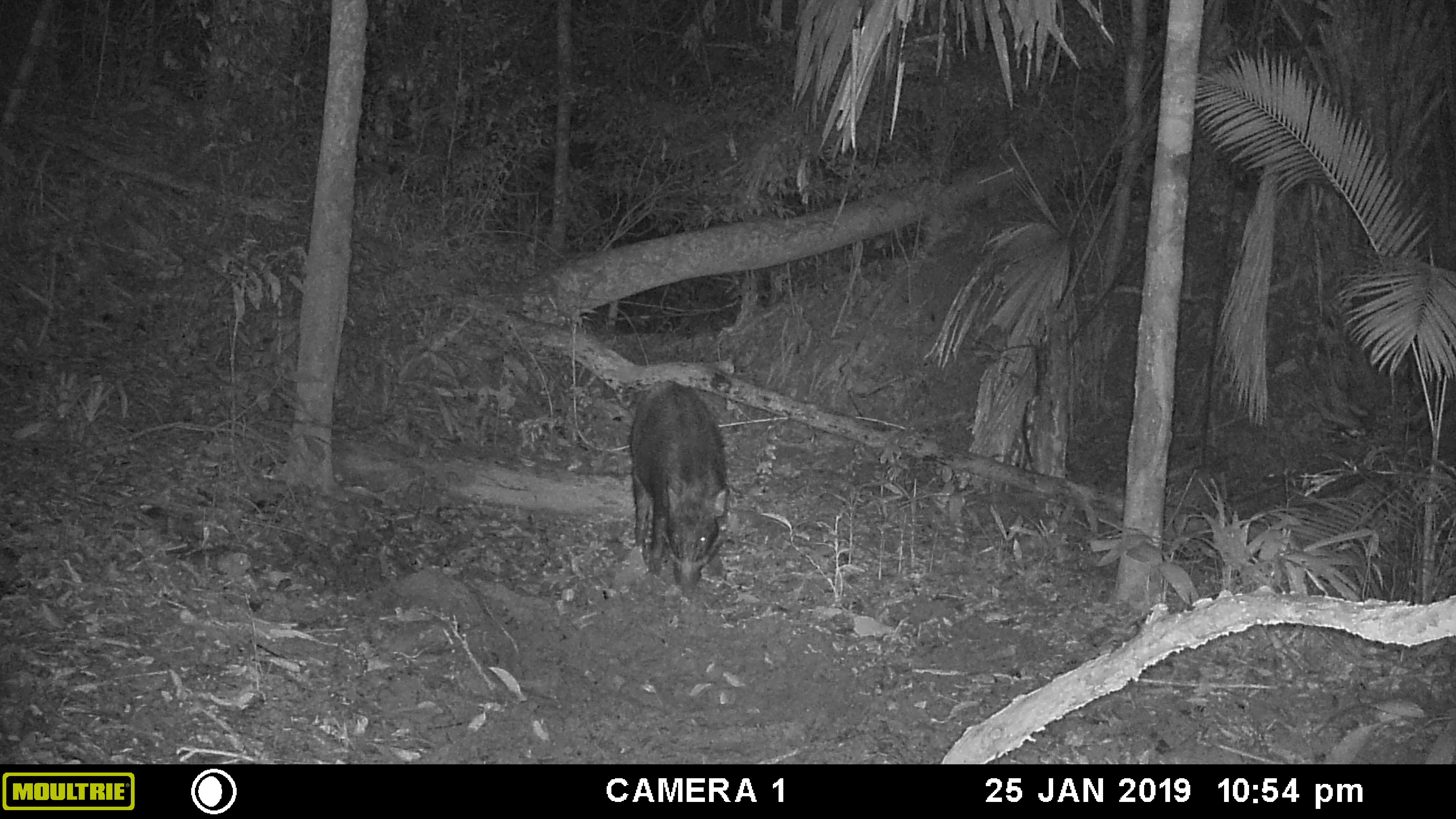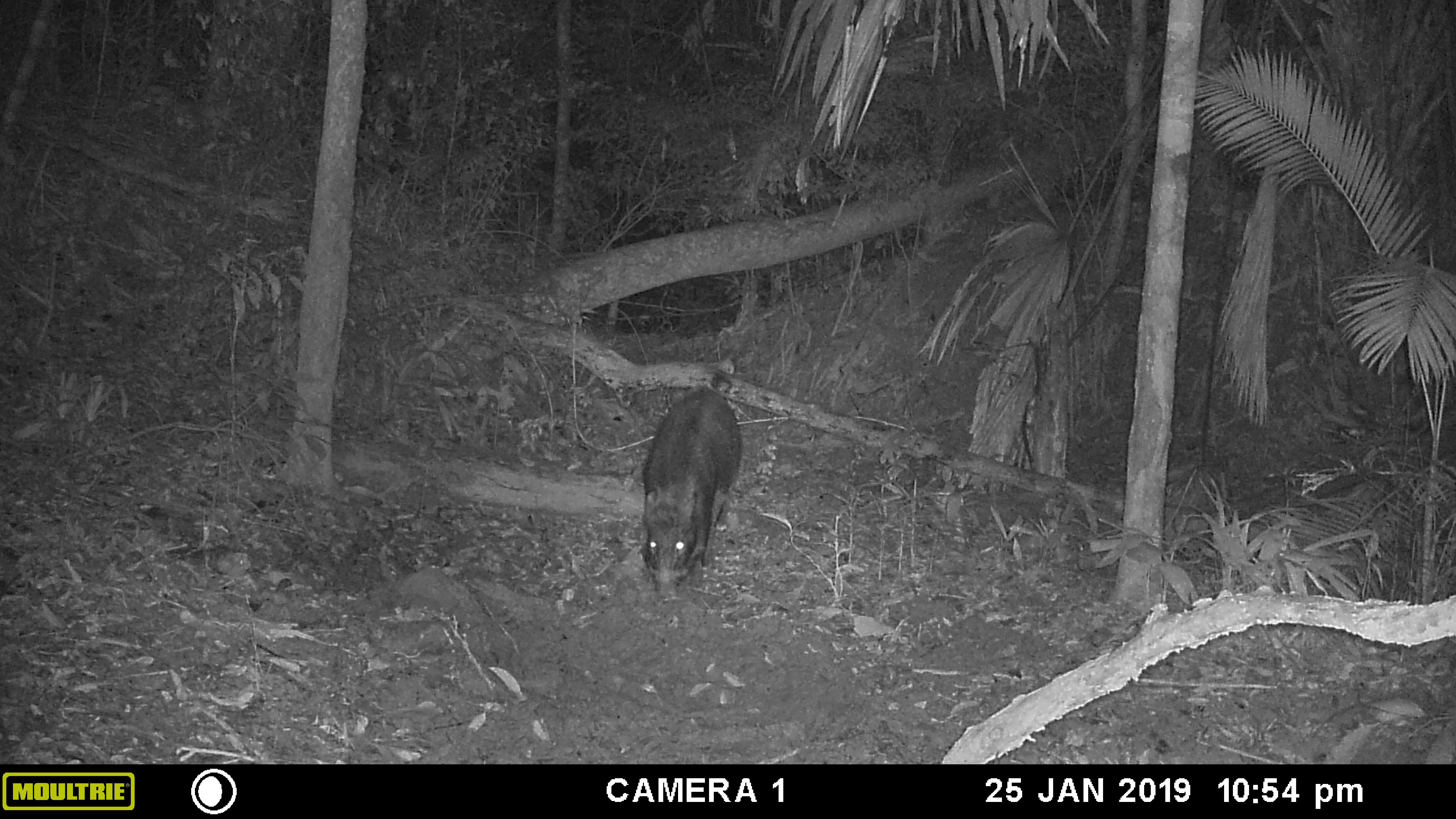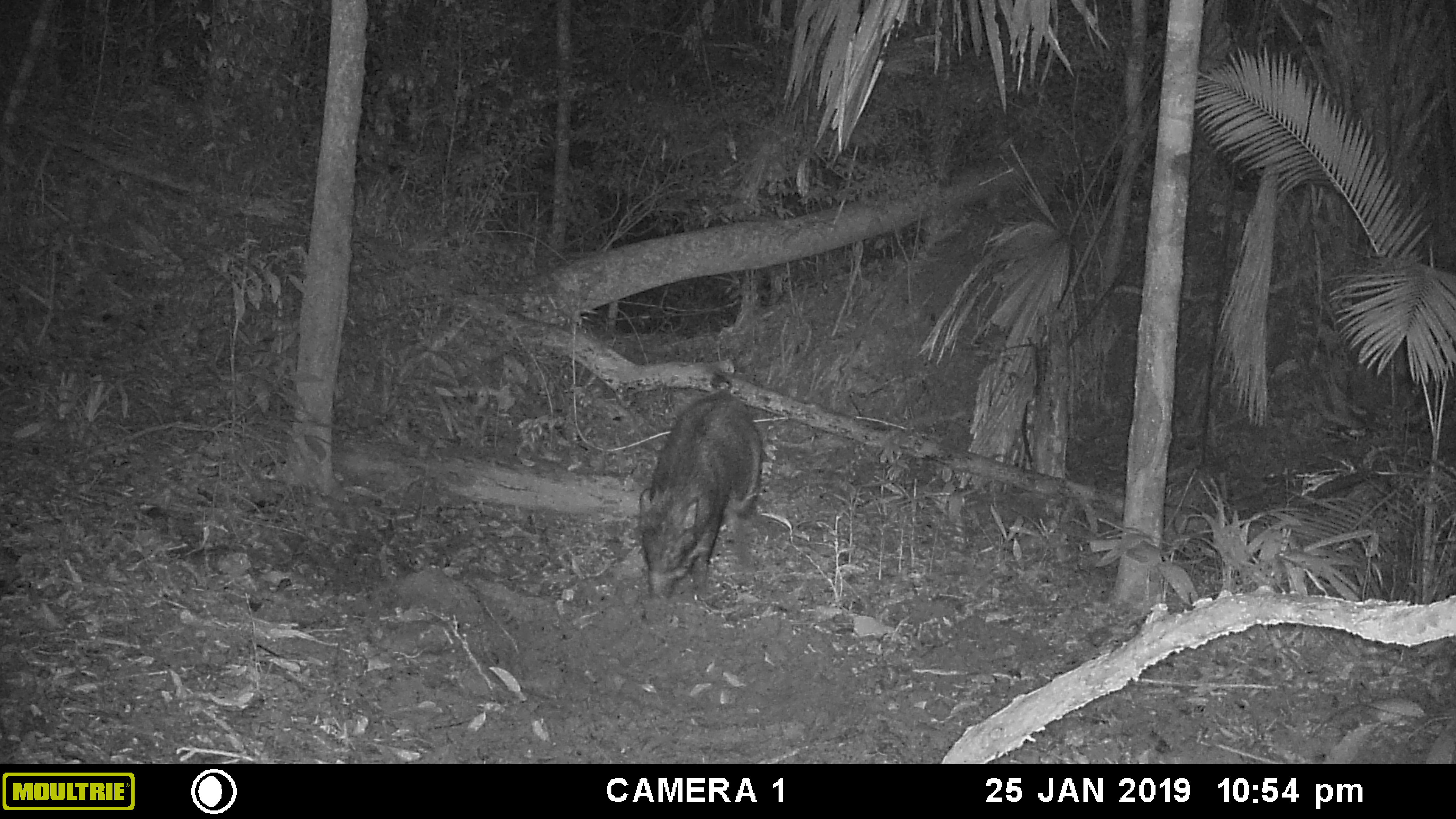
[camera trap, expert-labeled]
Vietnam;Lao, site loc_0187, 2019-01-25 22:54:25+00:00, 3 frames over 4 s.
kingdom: Animalia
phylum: Chordata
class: Mammalia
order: Artiodactyla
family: Suidae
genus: Sus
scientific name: Sus scrofa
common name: eurasian wild pig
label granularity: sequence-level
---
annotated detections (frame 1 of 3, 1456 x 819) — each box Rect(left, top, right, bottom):
eurasian wild pig: Rect(629, 379, 729, 601)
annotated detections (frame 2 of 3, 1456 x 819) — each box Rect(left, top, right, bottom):
eurasian wild pig: Rect(642, 384, 743, 597)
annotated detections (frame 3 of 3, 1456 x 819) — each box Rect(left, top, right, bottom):
eurasian wild pig: Rect(639, 388, 763, 598)